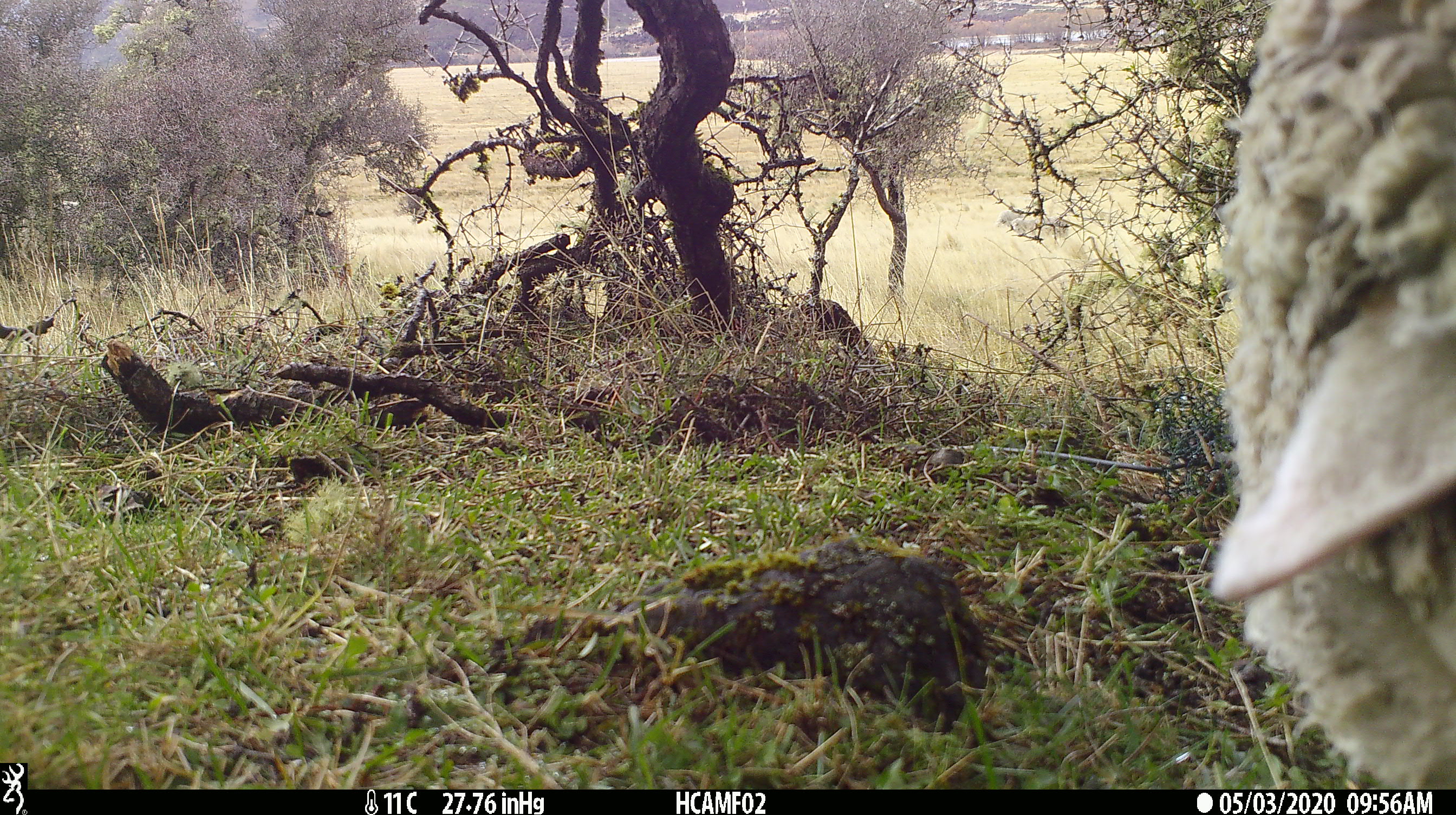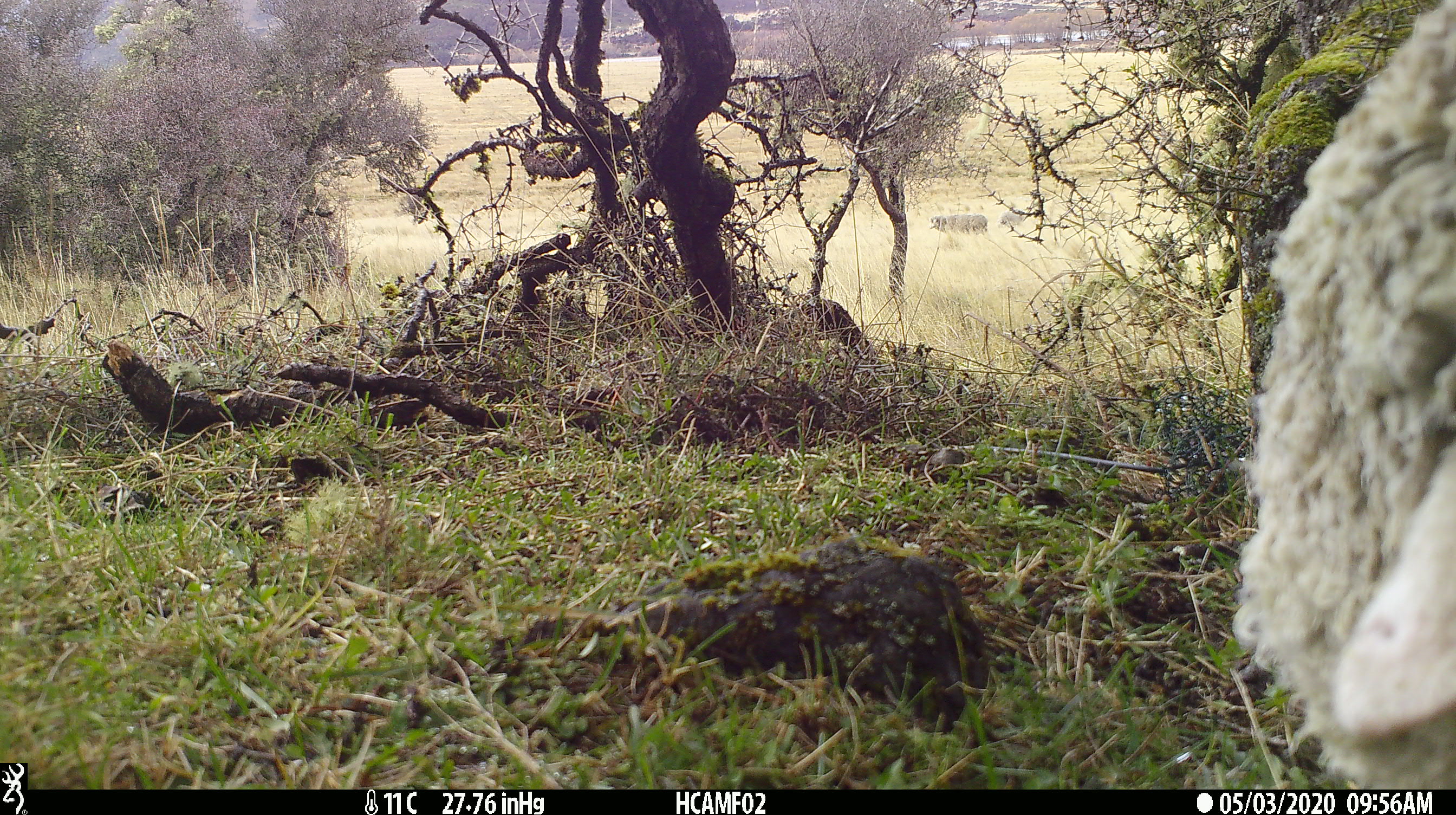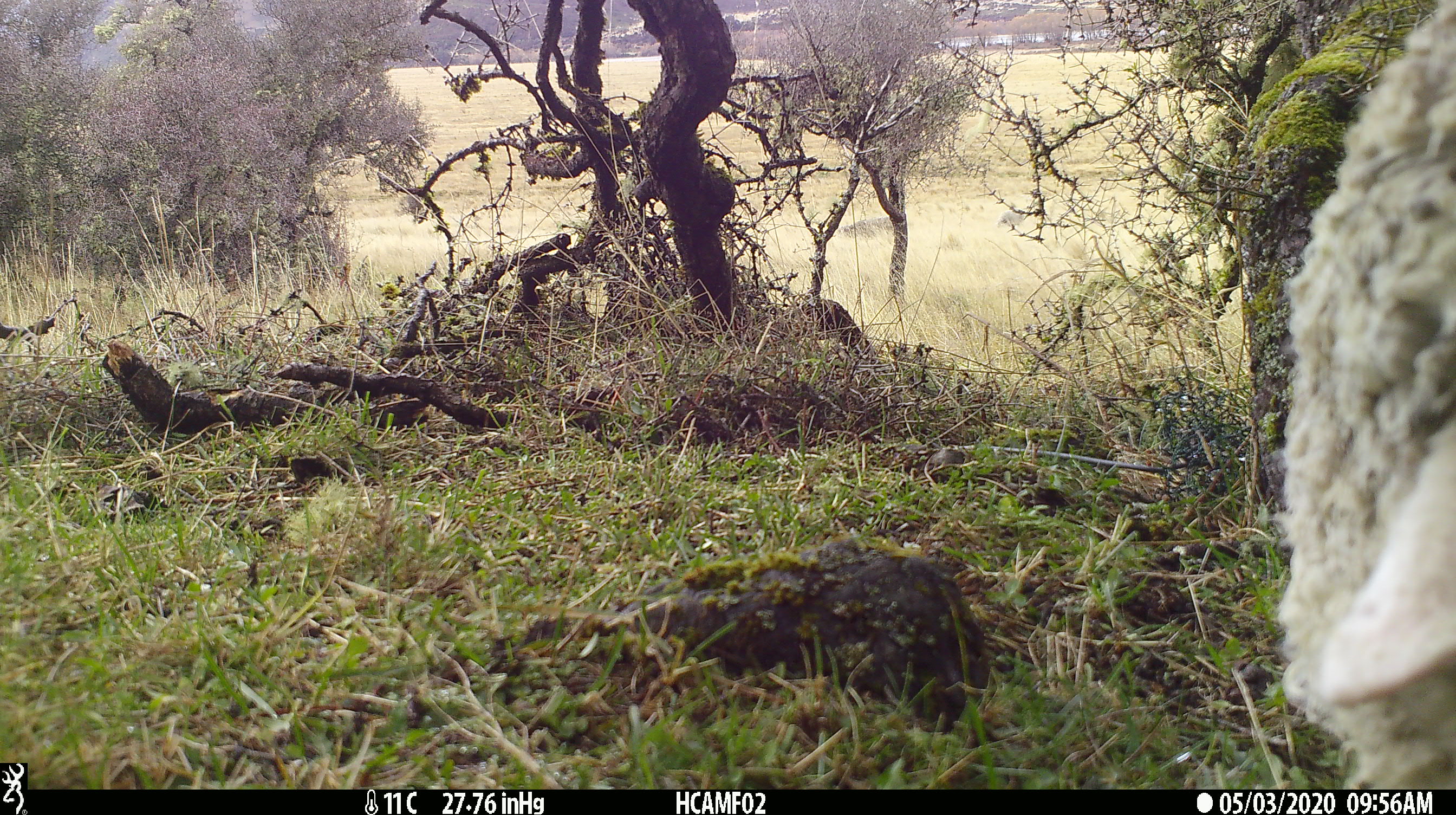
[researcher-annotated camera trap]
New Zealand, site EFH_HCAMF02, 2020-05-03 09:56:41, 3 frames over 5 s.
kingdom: Animalia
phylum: Chordata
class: Mammalia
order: Artiodactyla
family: Bovidae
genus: Ovis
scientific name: Ovis aries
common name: domestic sheep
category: sheep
Sheep (domestic sheep) (Ovis aries).